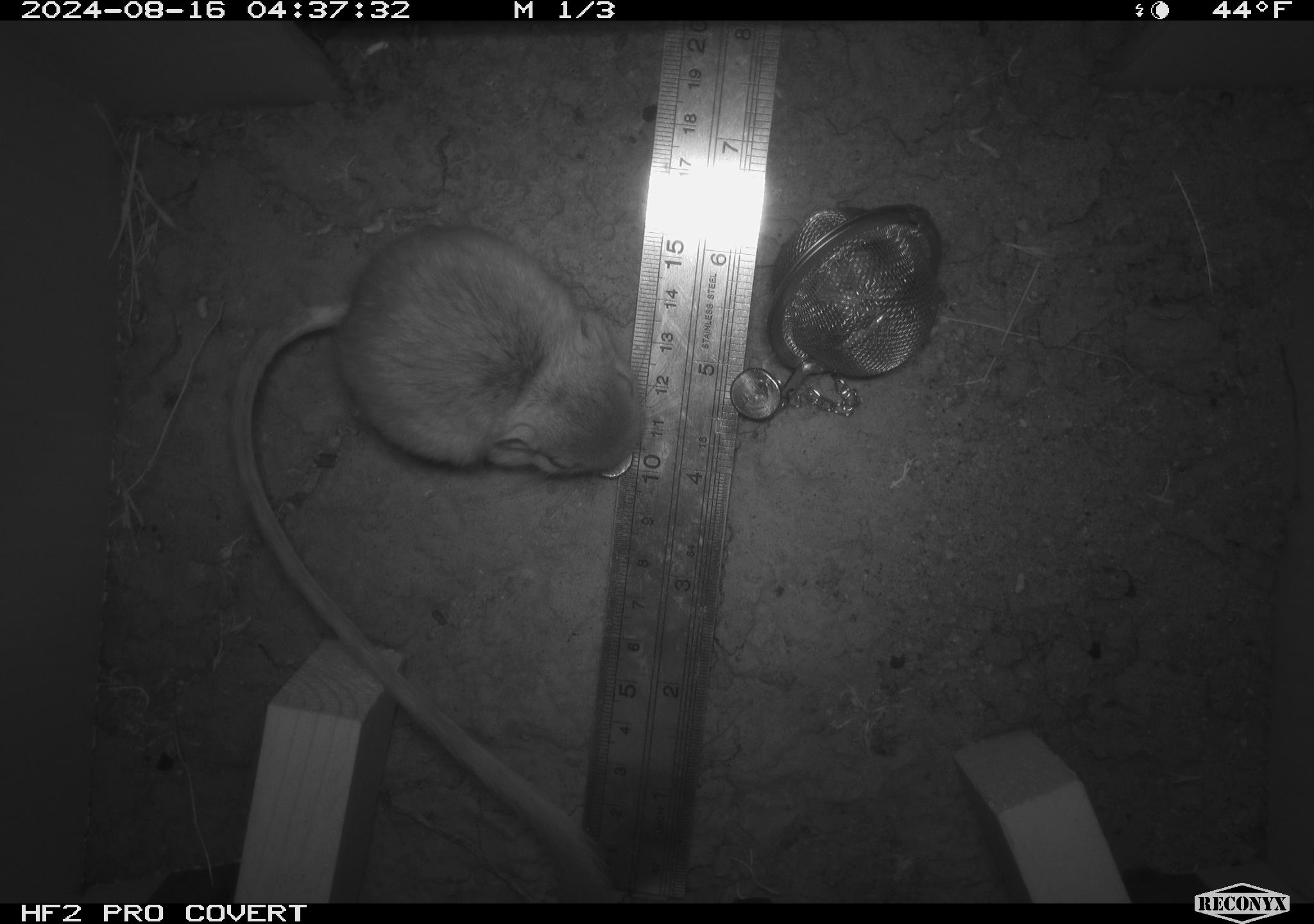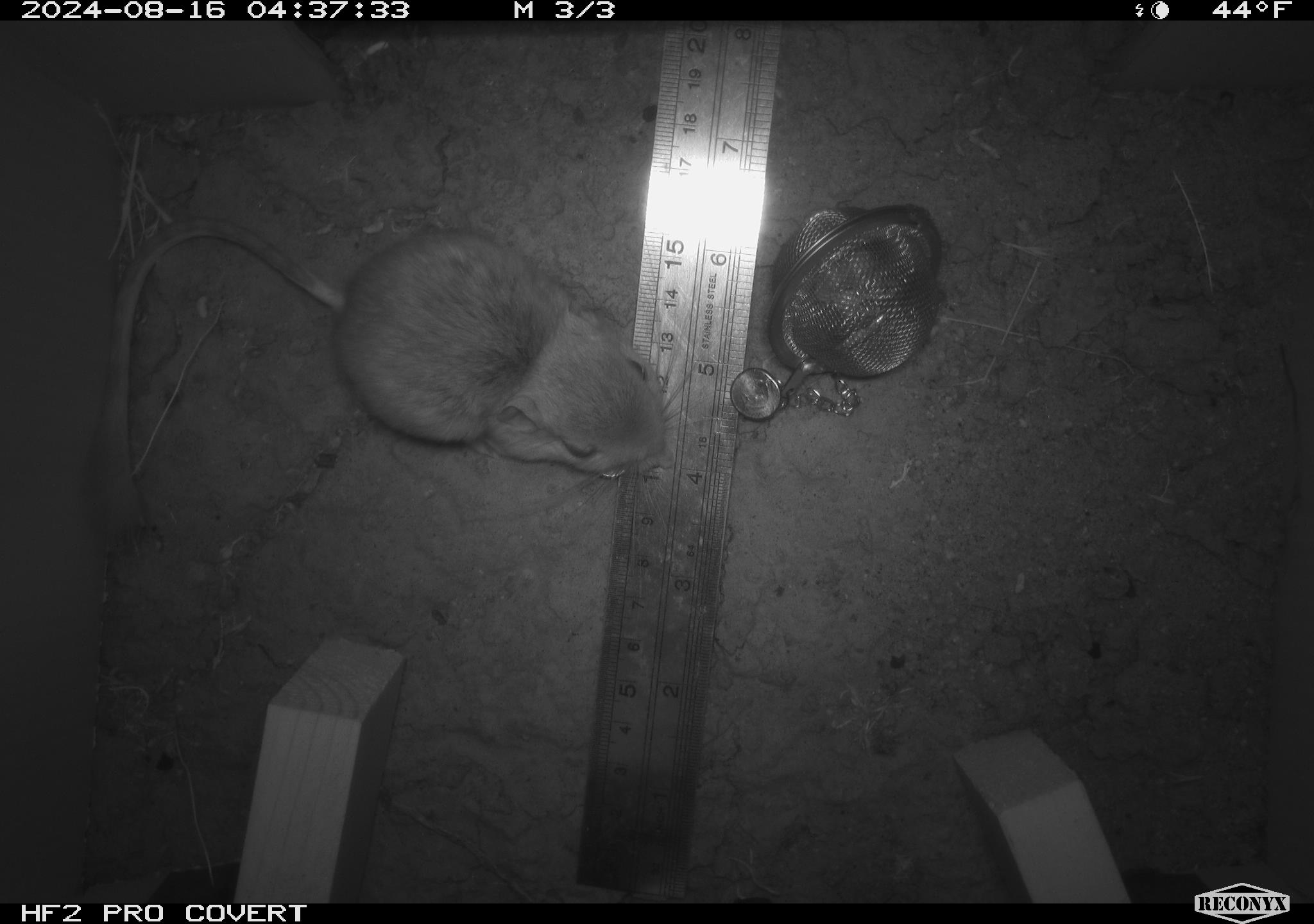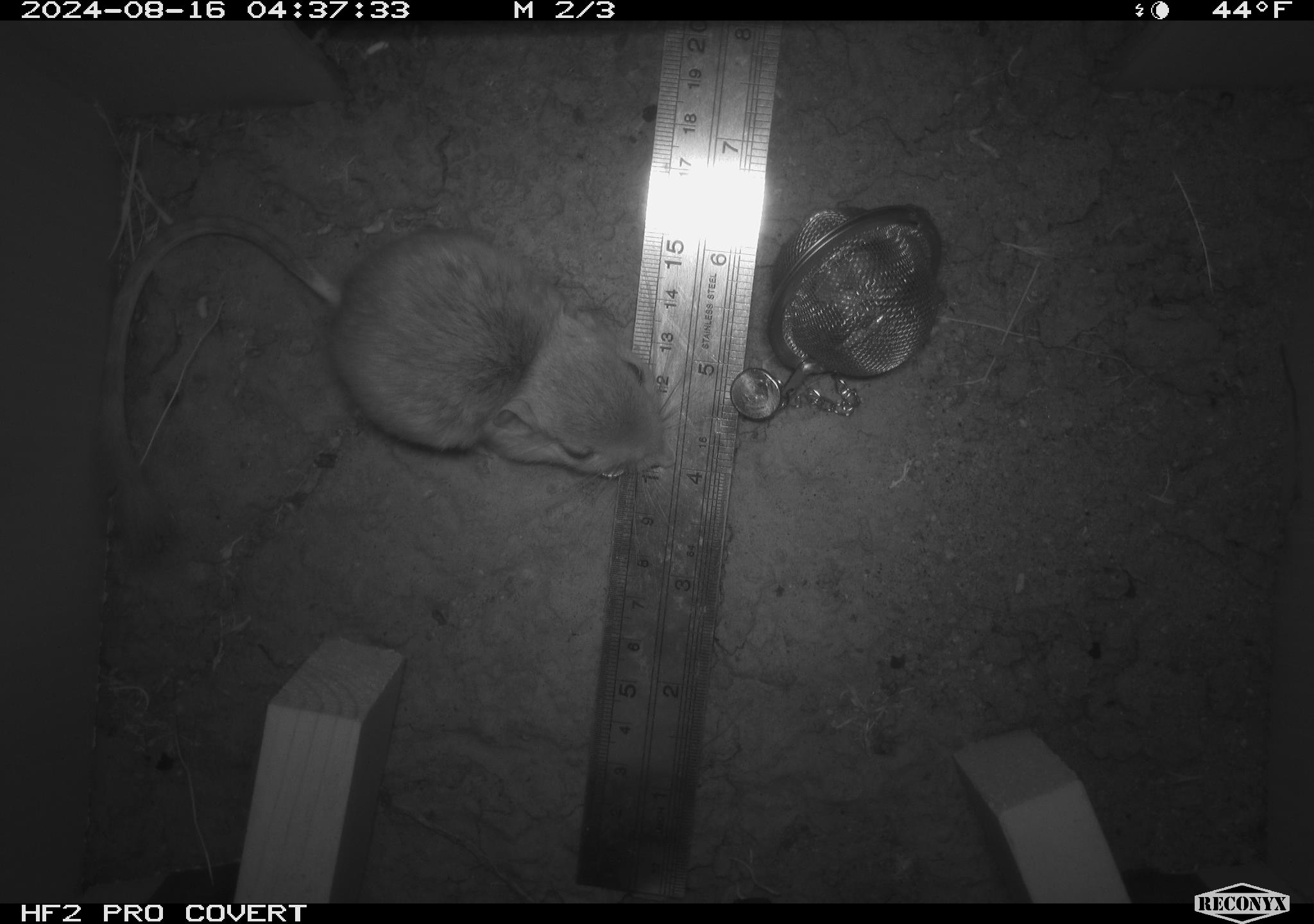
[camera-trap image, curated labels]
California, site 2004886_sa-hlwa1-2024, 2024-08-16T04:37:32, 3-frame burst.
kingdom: Animalia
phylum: Chordata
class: Mammalia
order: Rodentia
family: Heteromyidae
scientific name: Heteromyidae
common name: kangaroo rats and pocket mice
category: heteromyidae family